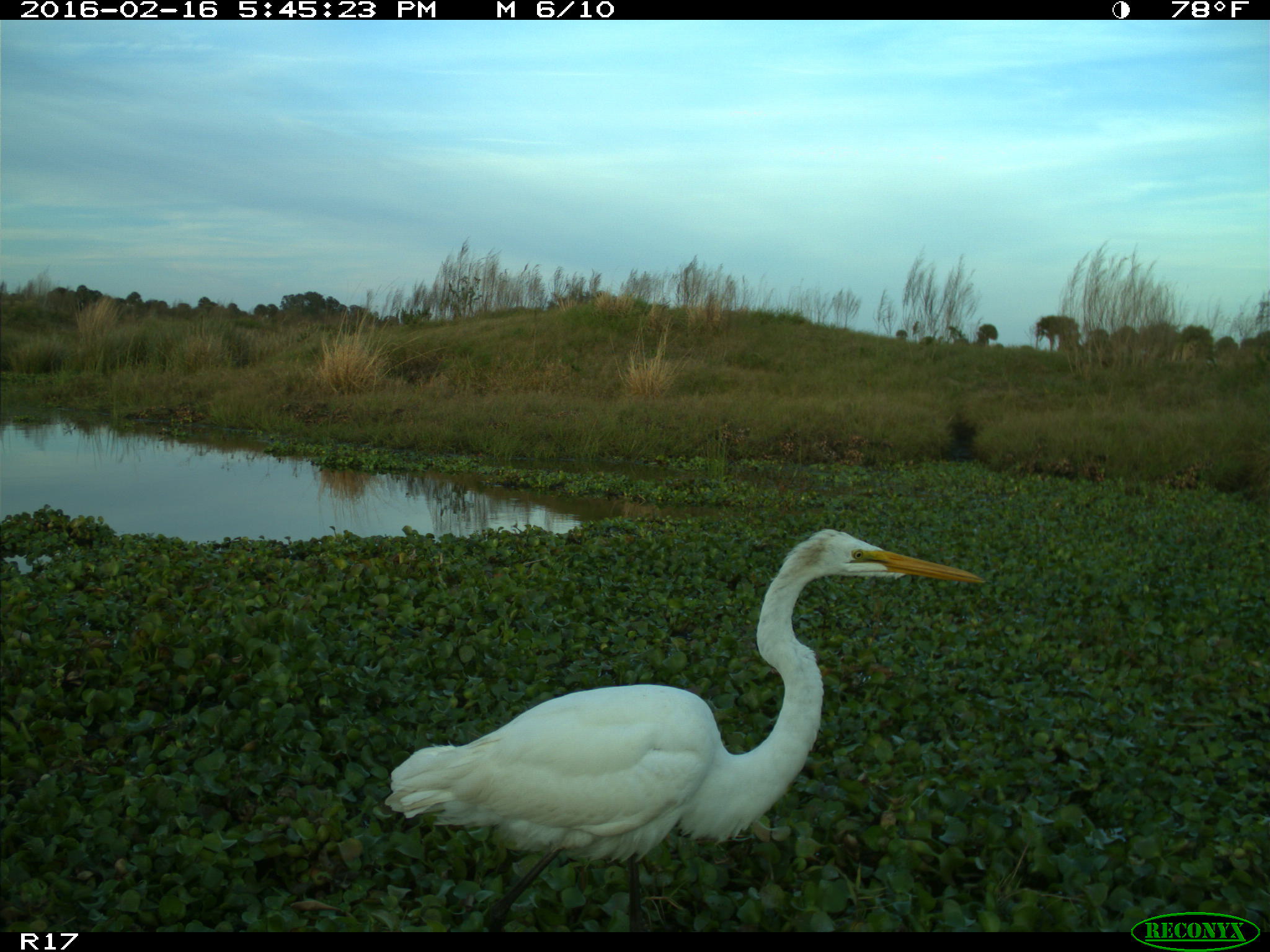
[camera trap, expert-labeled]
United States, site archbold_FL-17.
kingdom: Animalia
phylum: Chordata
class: Aves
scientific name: Aves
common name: birds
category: unidentified bird